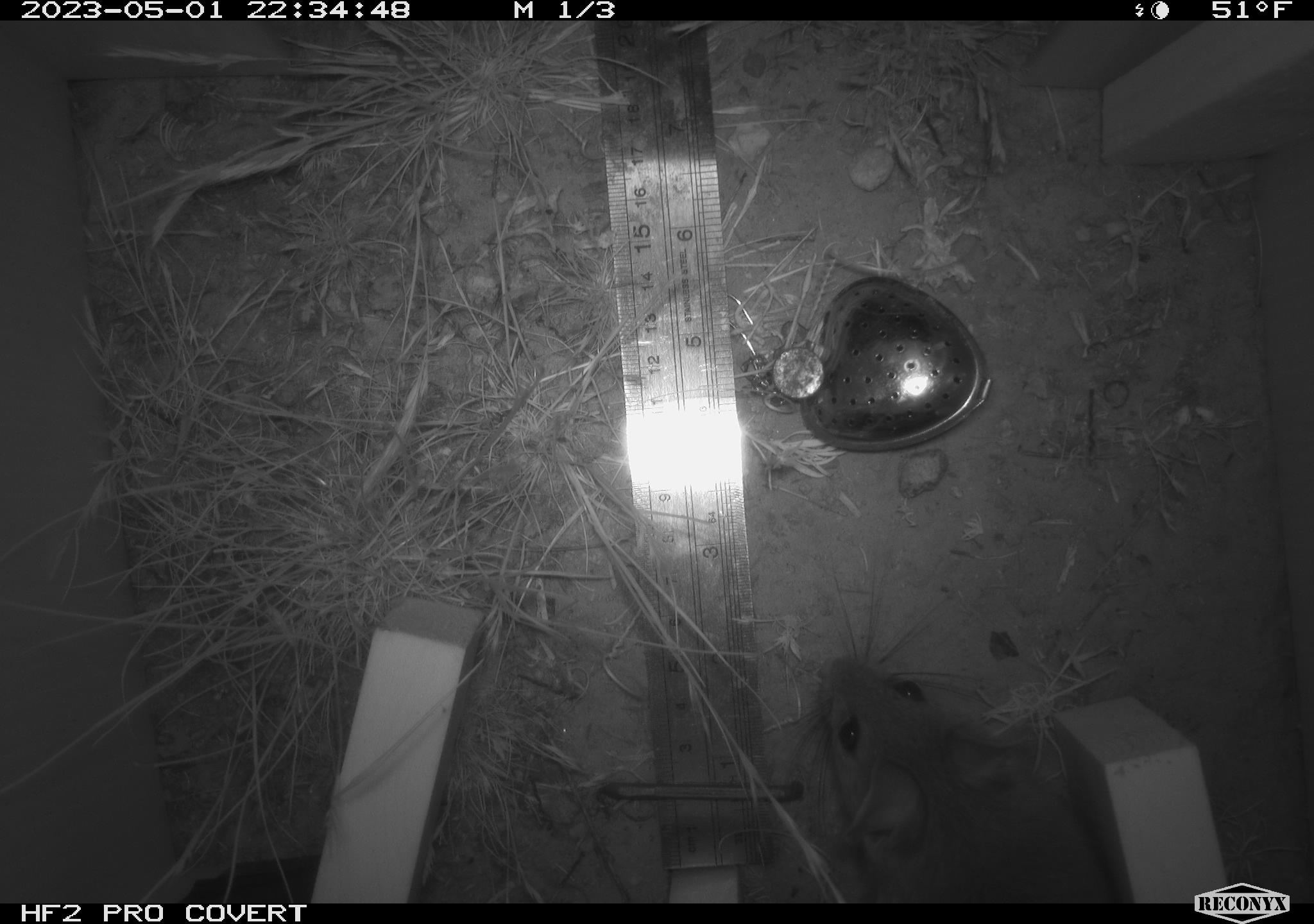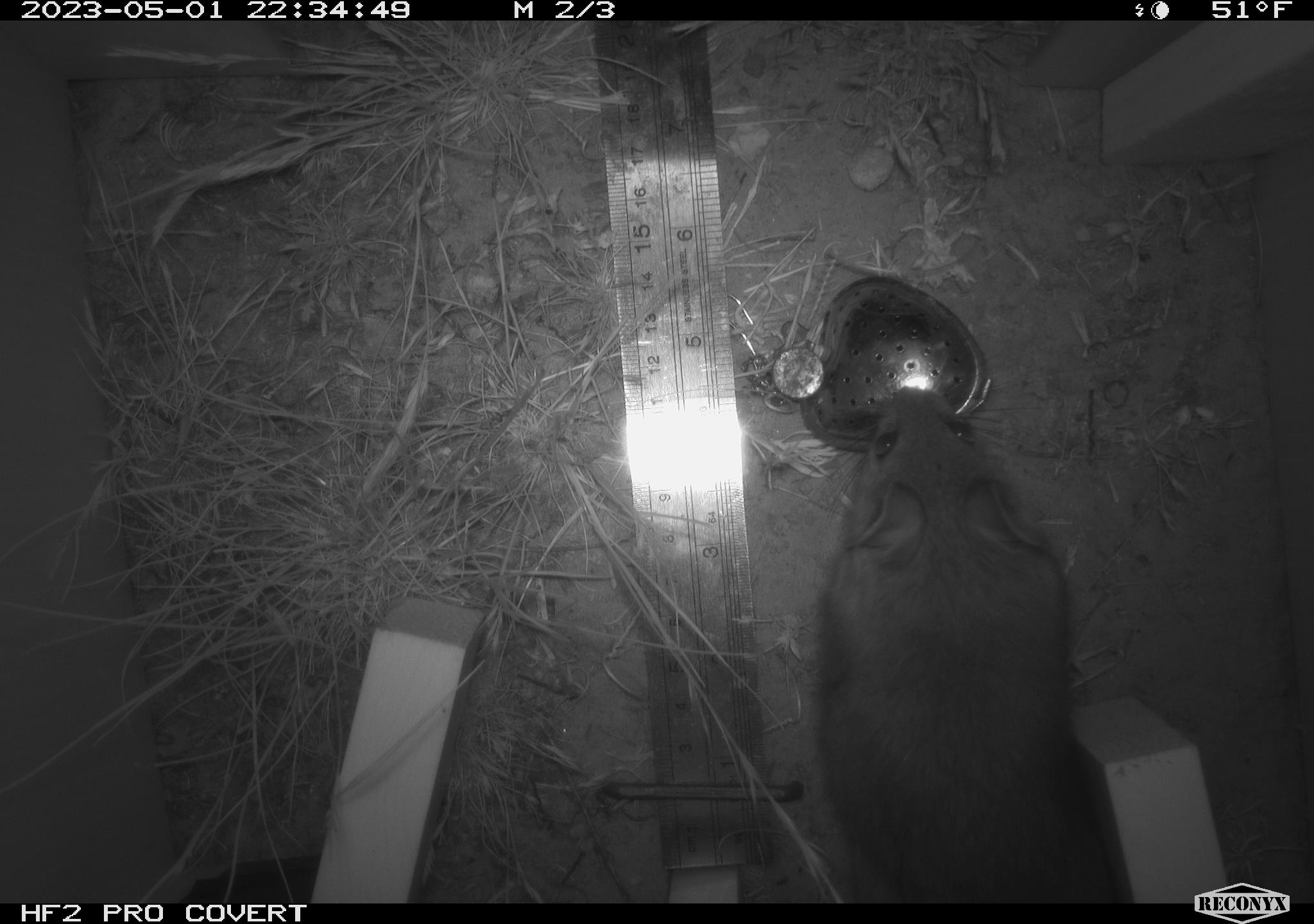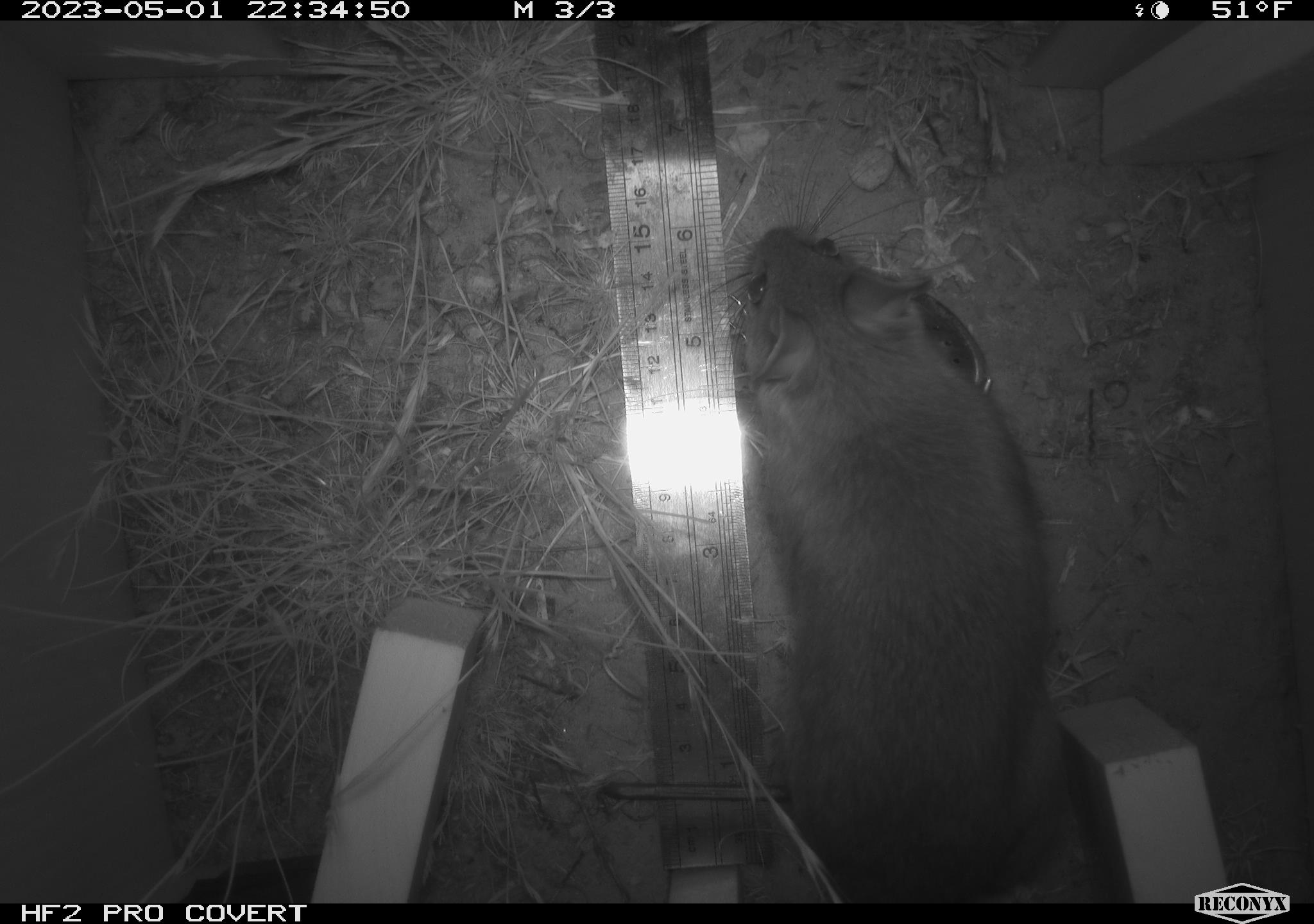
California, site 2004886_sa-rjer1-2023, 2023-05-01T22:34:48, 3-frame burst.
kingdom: Animalia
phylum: Chordata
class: Mammalia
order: Rodentia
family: Cricetidae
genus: Neotoma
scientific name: Neotoma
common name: pack rat or woodrat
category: neotoma species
Neotoma species (pack rat or woodrat) (Neotoma).